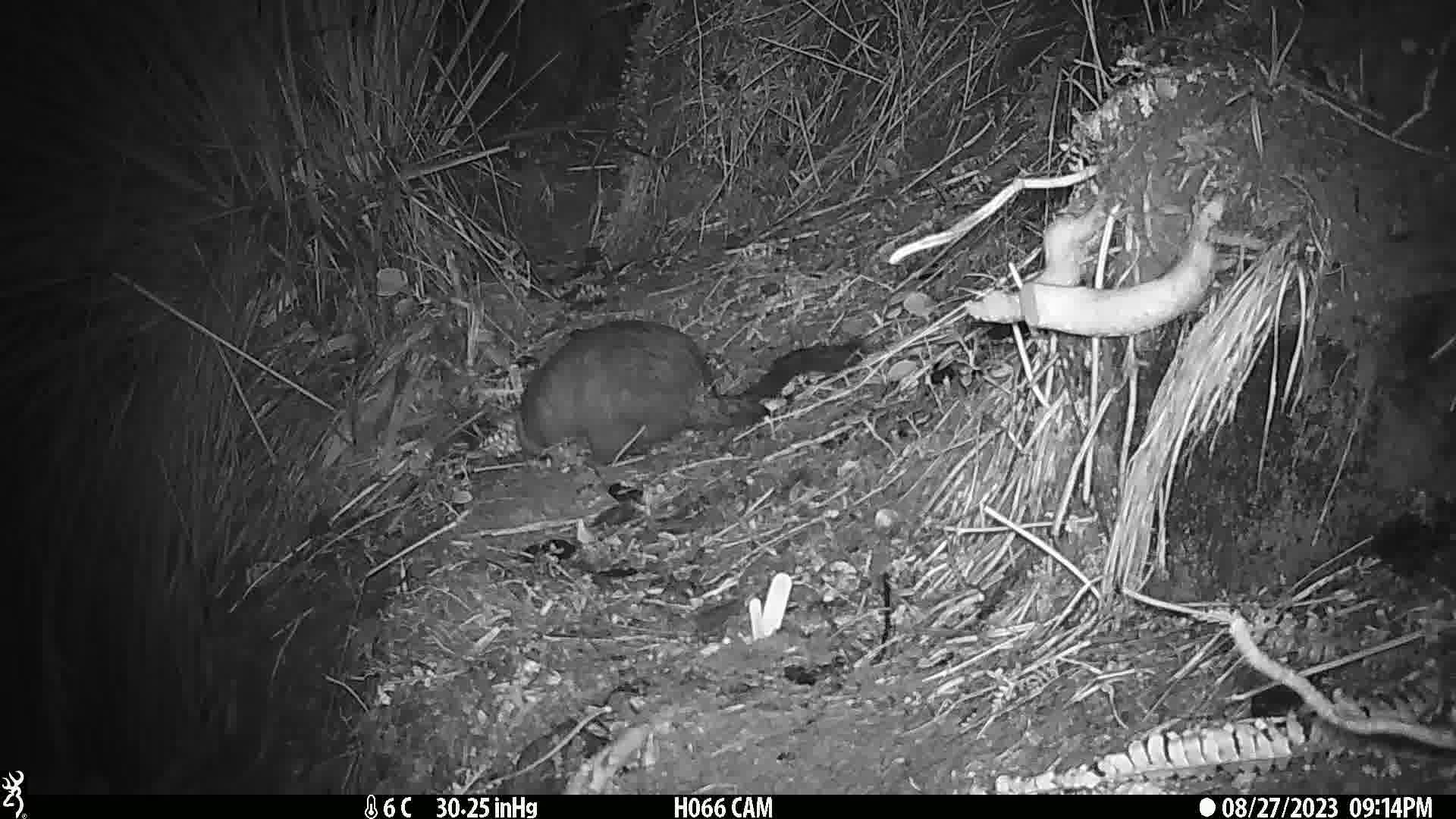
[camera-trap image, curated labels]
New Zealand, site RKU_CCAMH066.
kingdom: Animalia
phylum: Chordata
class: Mammalia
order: Diprotodontia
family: Phalangeridae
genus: Trichosurus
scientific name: Trichosurus vulpecula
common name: common brushtail possum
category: possum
Possum (common brushtail possum) (Trichosurus vulpecula).